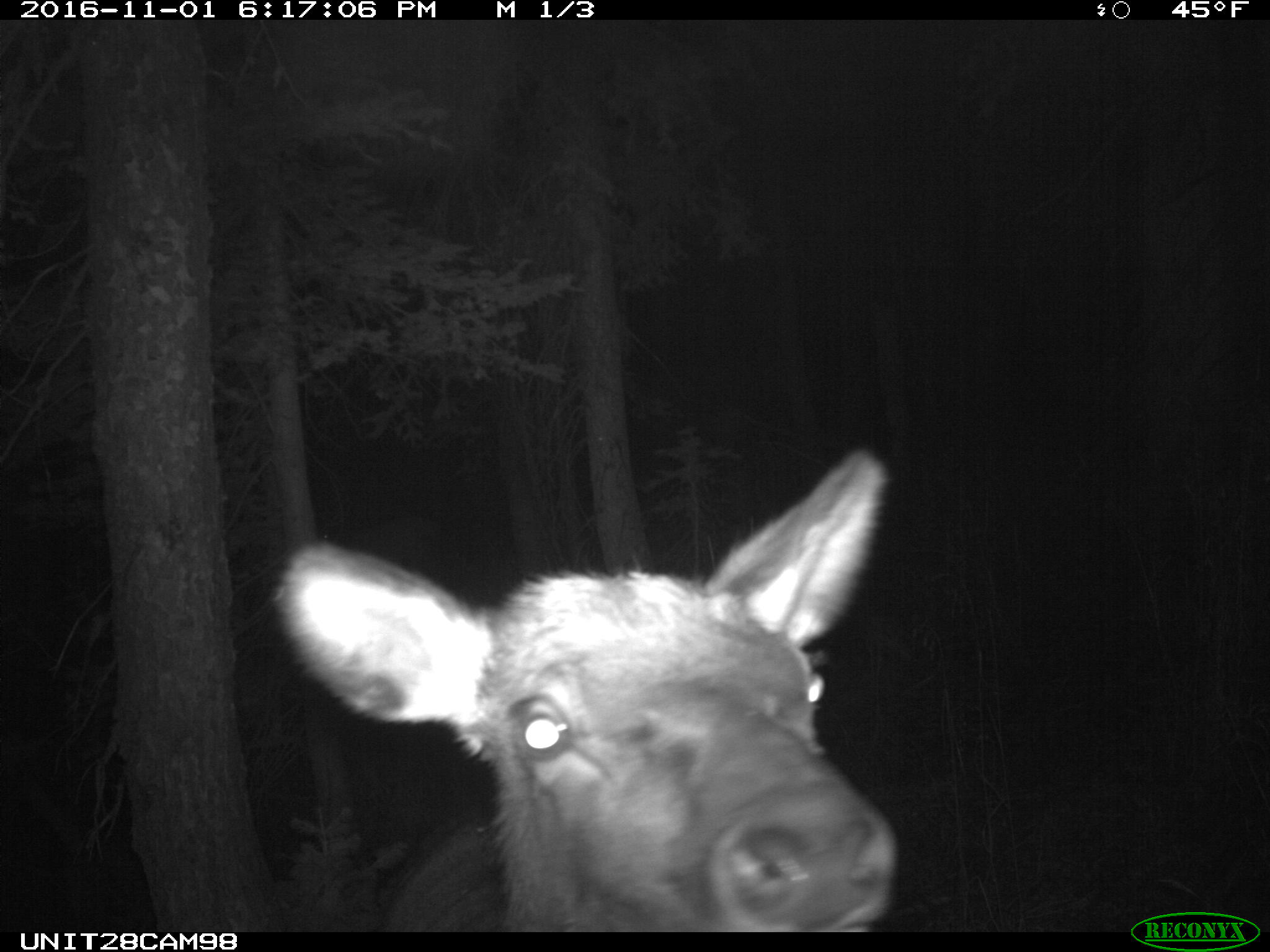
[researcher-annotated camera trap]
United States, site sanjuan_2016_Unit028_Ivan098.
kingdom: Animalia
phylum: Chordata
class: Mammalia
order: Artiodactyla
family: Cervidae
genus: Cervus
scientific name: Cervus elaphus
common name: red deer